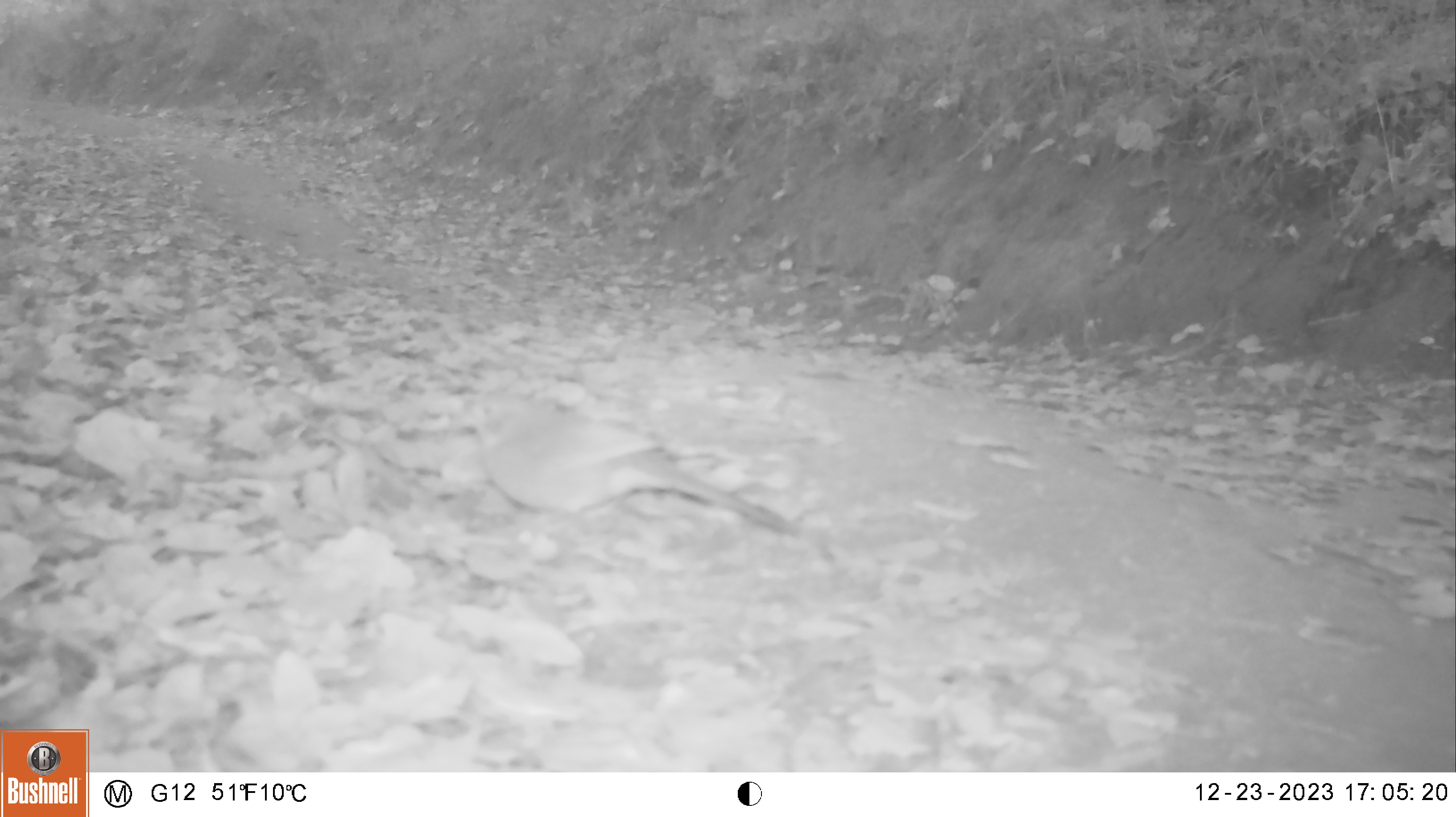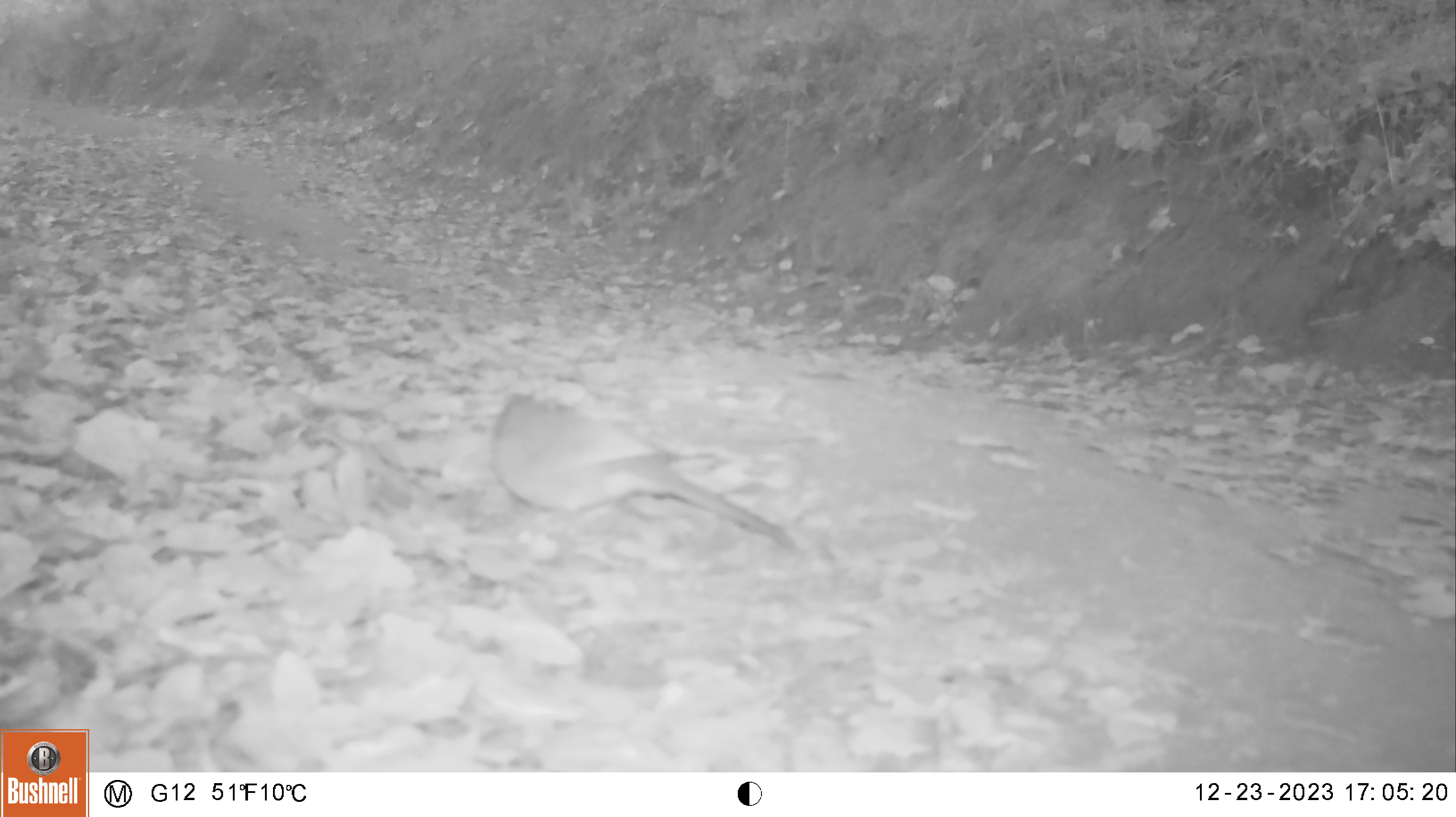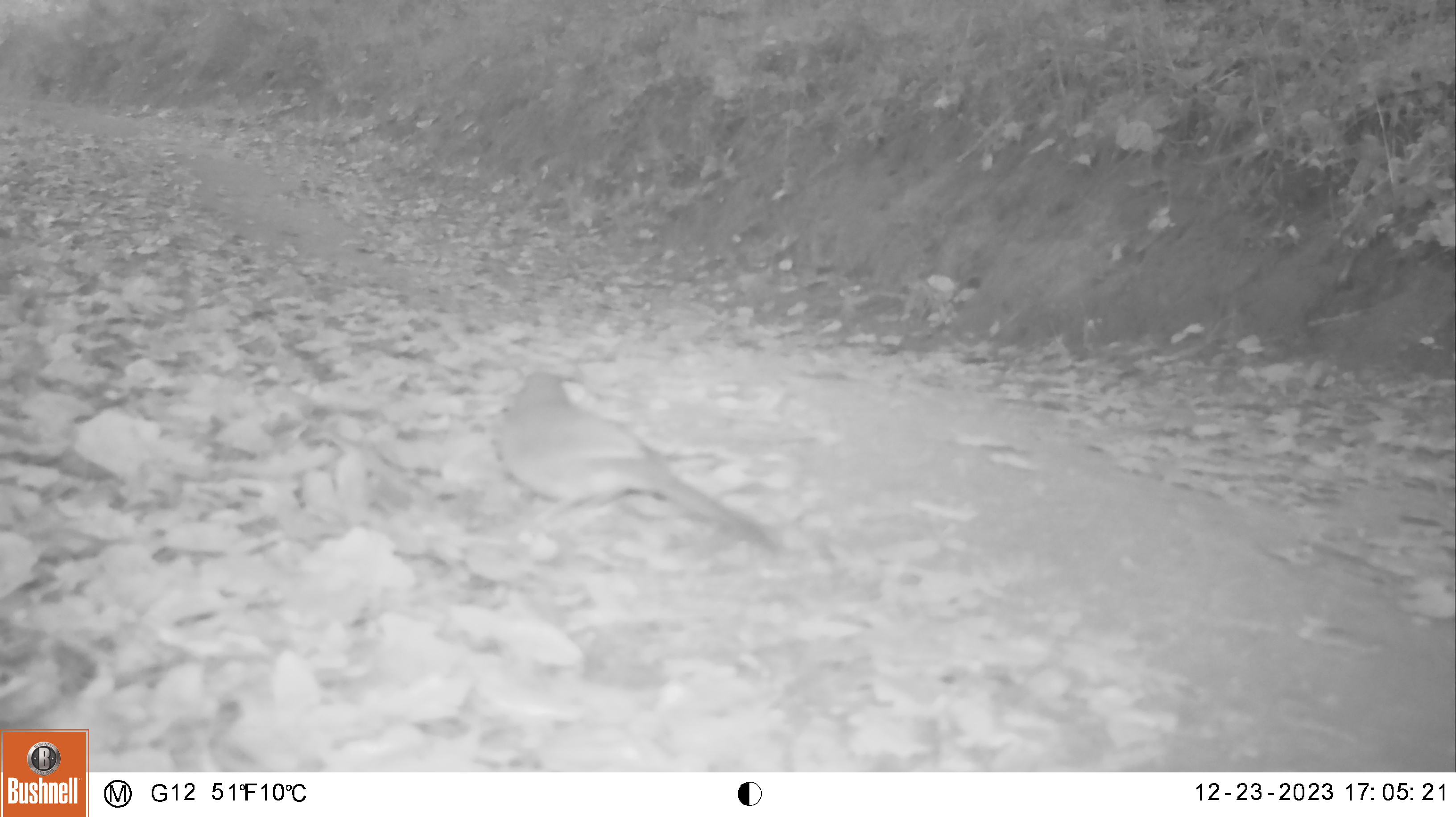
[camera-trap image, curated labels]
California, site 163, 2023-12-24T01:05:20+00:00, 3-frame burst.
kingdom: Animalia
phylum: Chordata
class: Aves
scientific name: Aves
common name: bird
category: unknown bird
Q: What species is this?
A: Unknown bird (bird) (Aves).